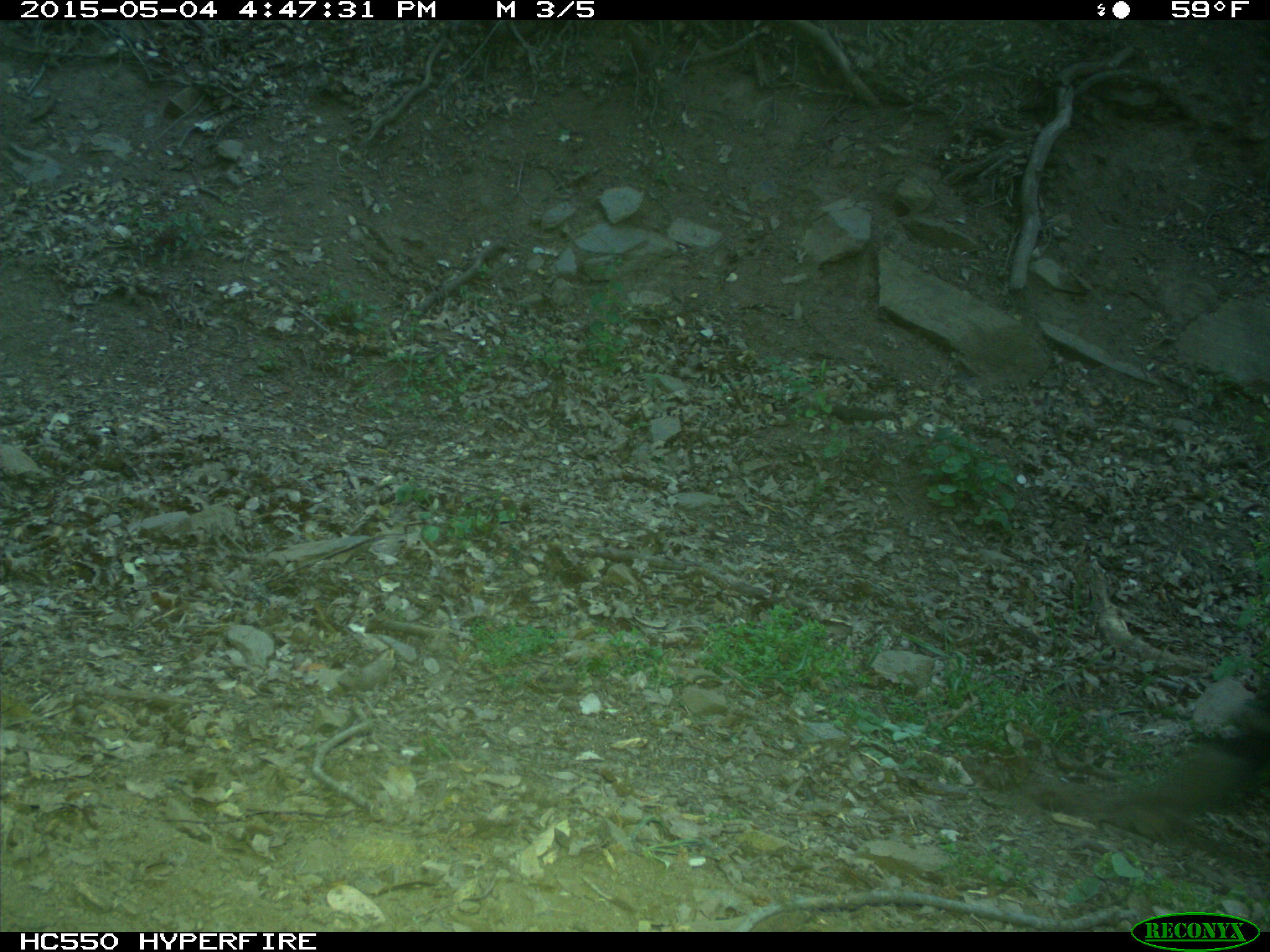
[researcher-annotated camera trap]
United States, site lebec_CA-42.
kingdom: Animalia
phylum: Chordata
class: Mammalia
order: Artiodactyla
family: Bovidae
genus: Bos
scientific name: Bos taurus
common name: domestic cow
Bos taurus (domestic cow).